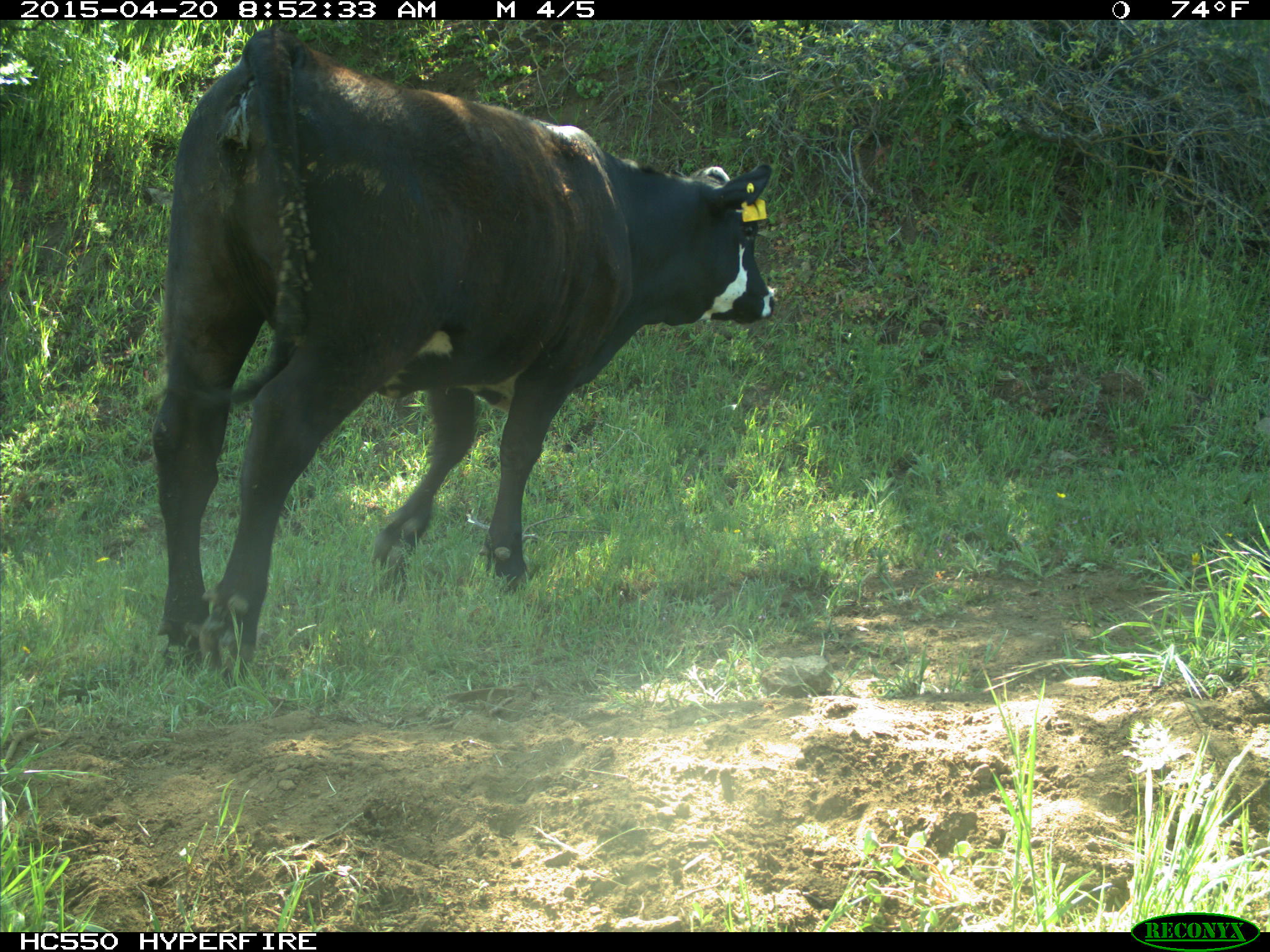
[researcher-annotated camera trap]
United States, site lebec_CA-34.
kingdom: Animalia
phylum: Chordata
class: Mammalia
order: Artiodactyla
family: Bovidae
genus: Bos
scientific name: Bos taurus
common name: domestic cow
Bos taurus (domestic cow).